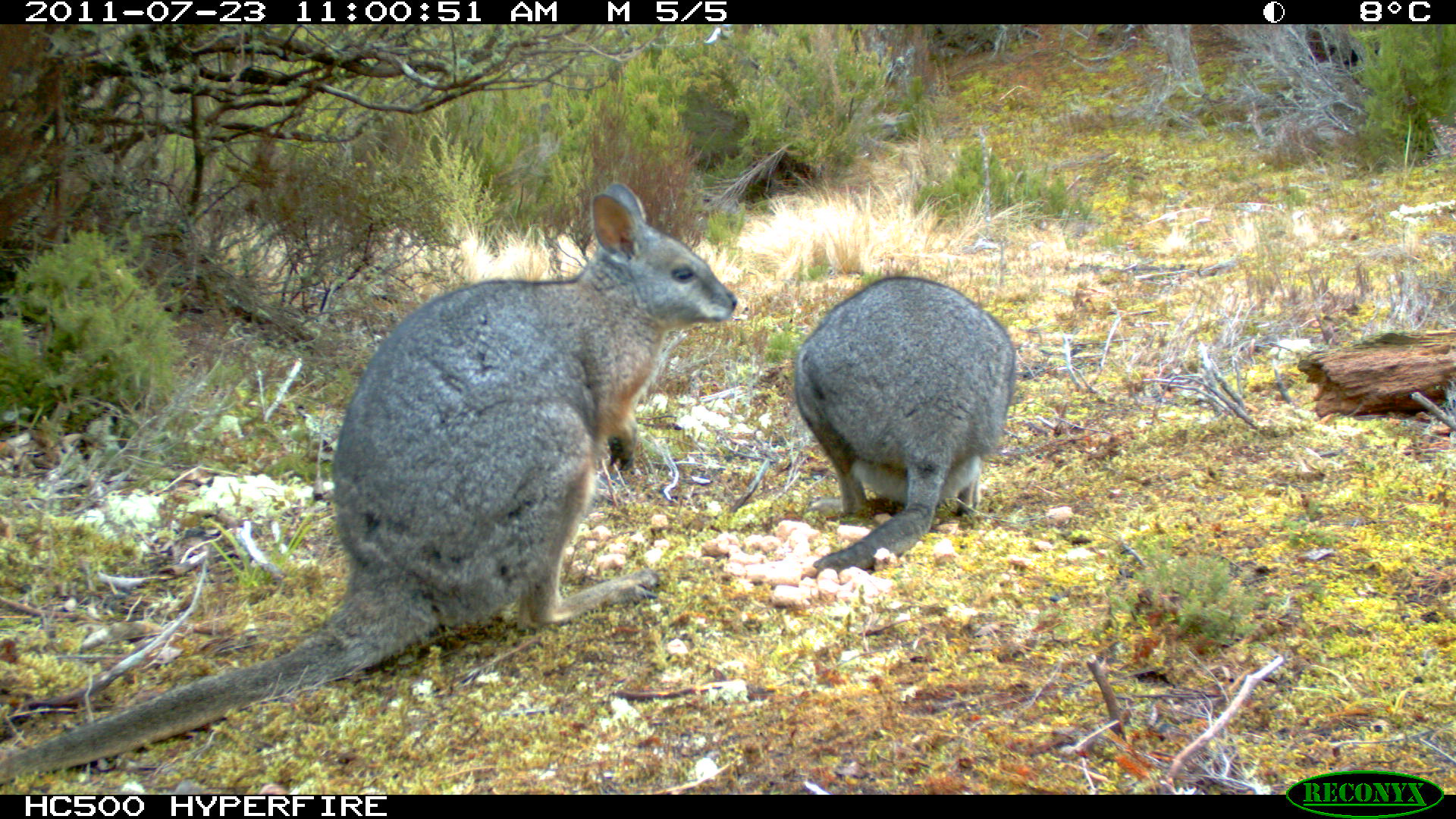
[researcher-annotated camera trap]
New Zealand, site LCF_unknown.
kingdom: Animalia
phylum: Chordata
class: Mammalia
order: Diprotodontia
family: Macropodidae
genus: Notamacropus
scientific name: Notamacropus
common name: wallaby